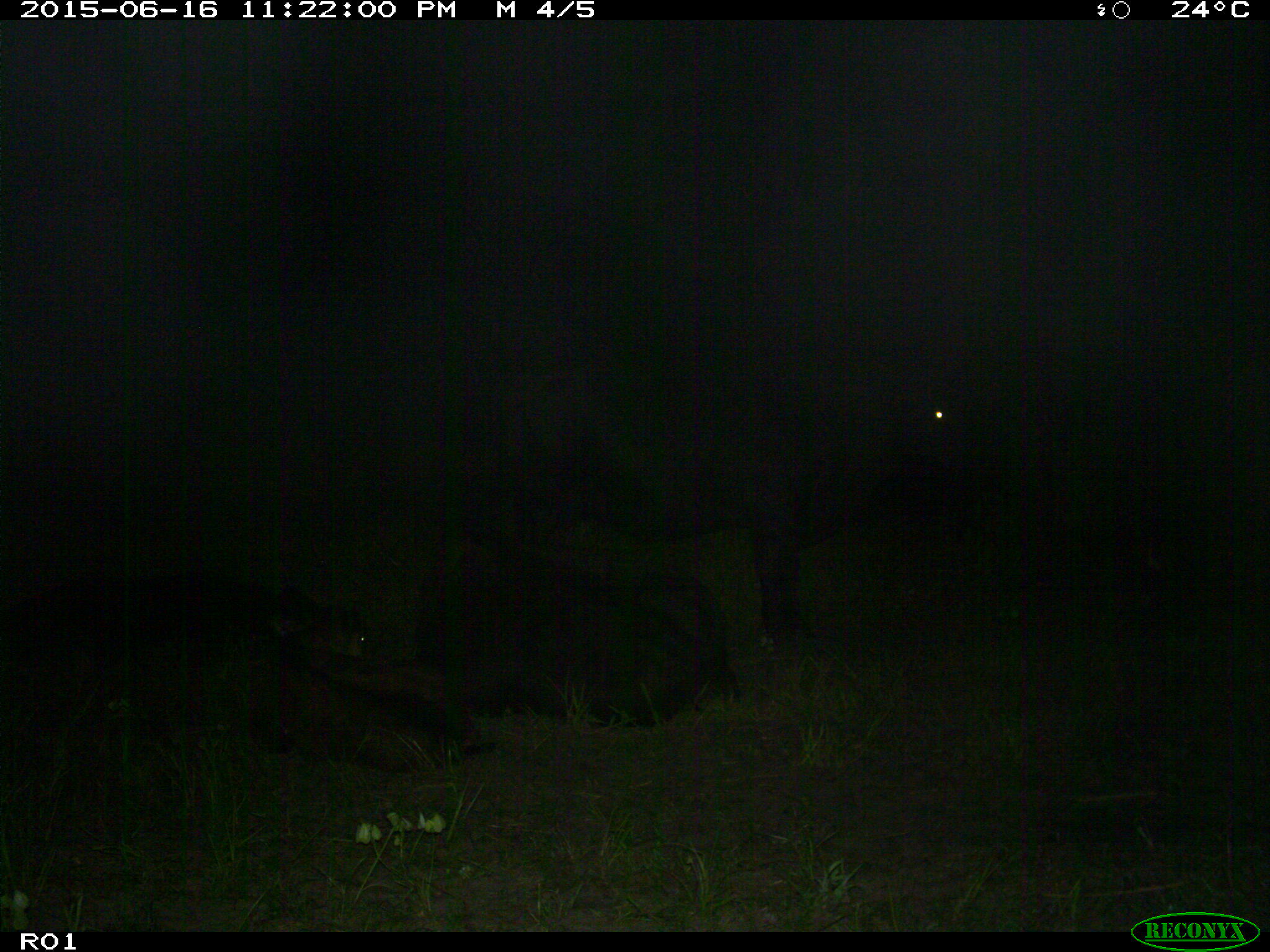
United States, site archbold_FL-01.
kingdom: Animalia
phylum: Chordata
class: Mammalia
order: Artiodactyla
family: Bovidae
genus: Bos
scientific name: Bos taurus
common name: domestic cow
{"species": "Bos taurus (domestic cow)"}